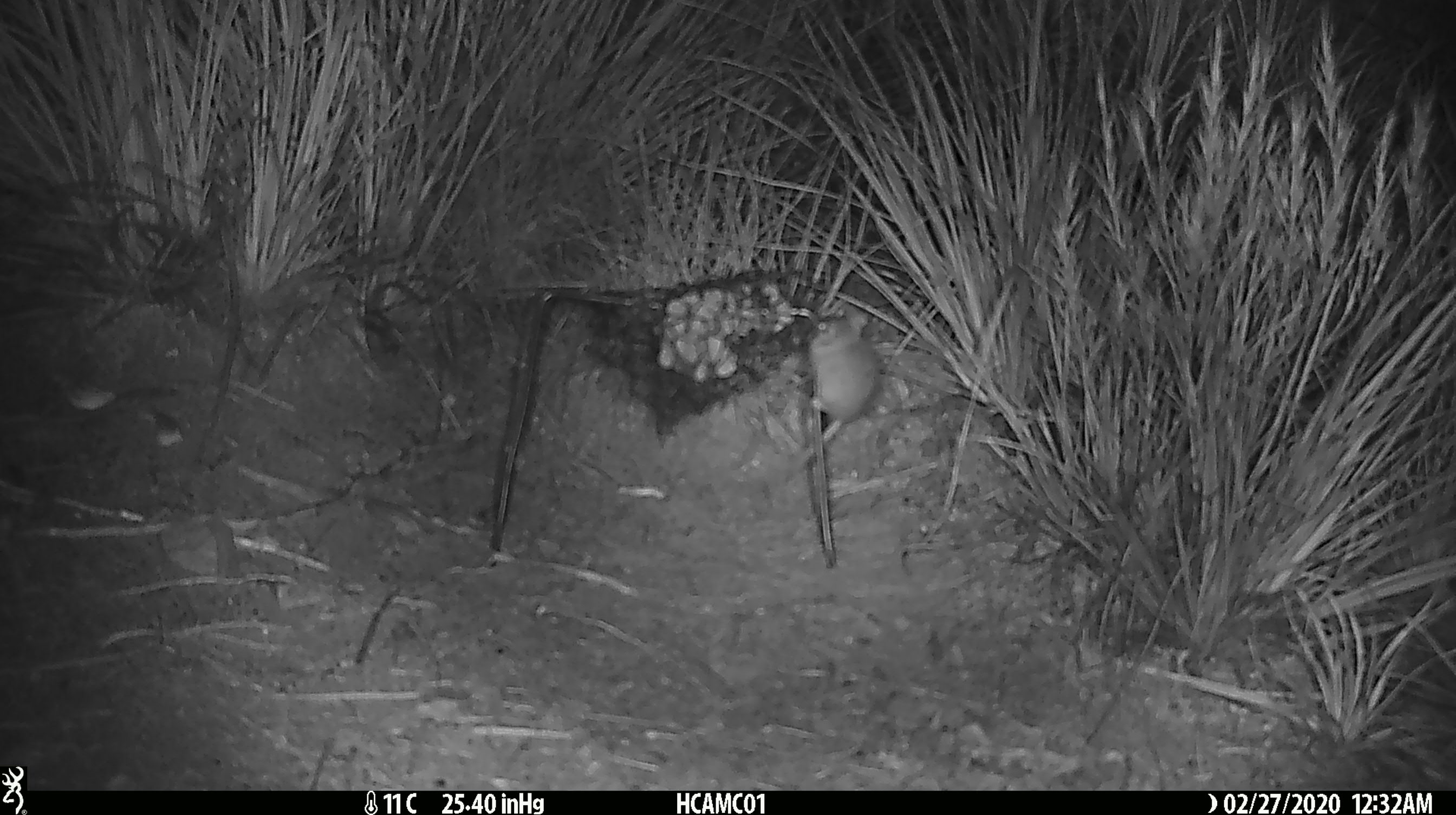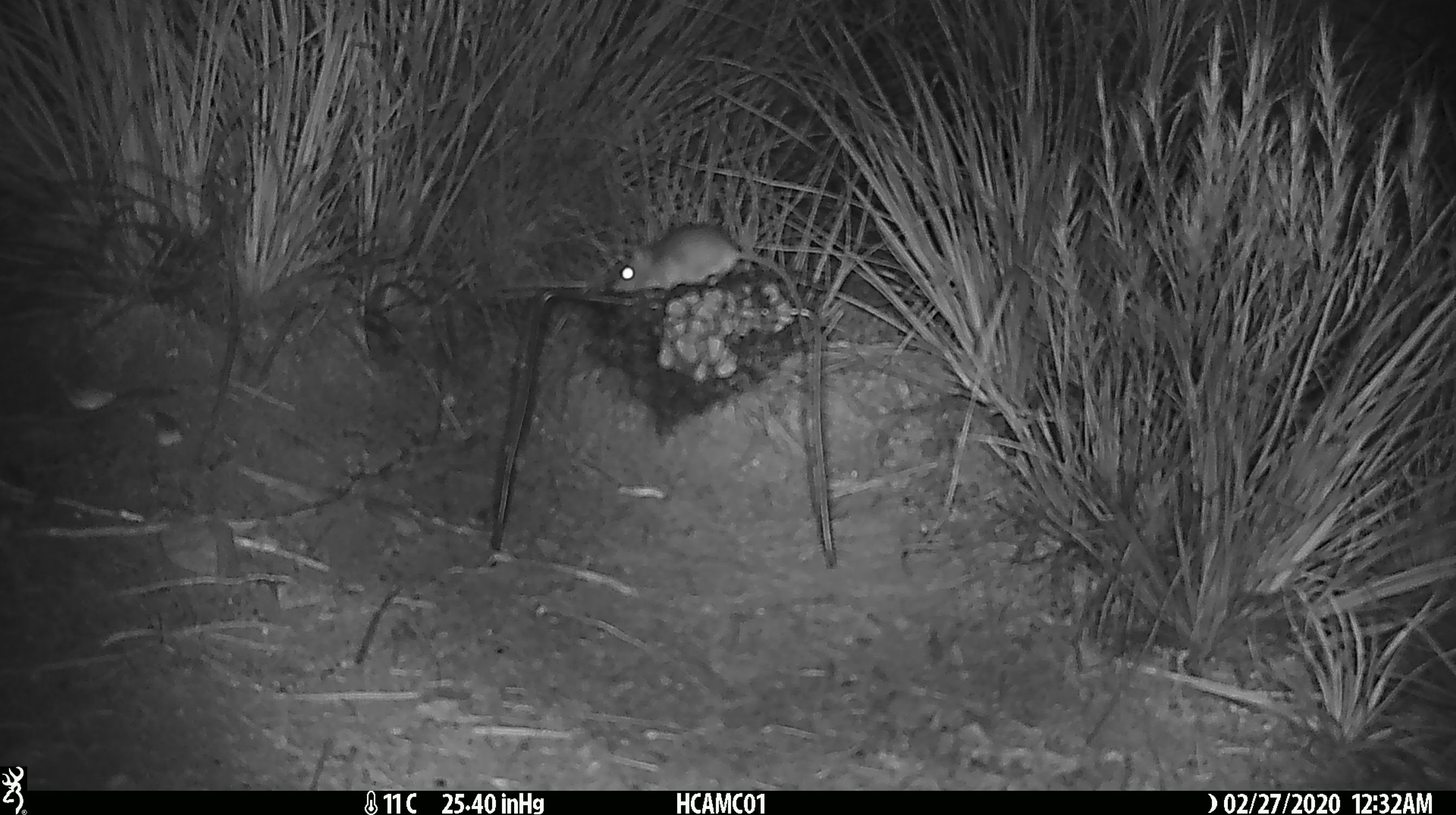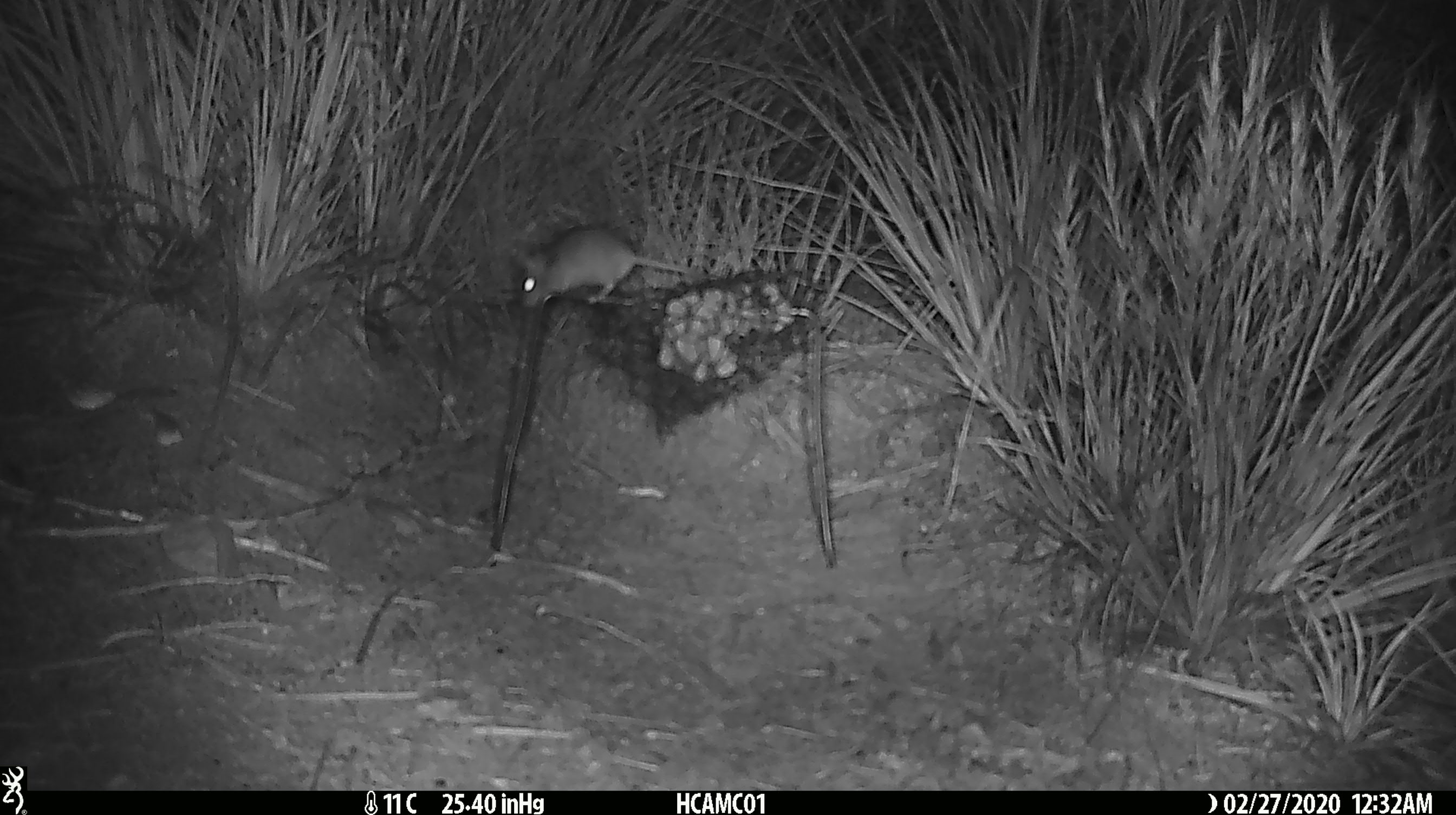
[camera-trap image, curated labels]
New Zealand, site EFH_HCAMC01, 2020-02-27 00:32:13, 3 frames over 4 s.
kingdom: Animalia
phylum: Chordata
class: Mammalia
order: Rodentia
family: Muridae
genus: Mus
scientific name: Mus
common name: mouse